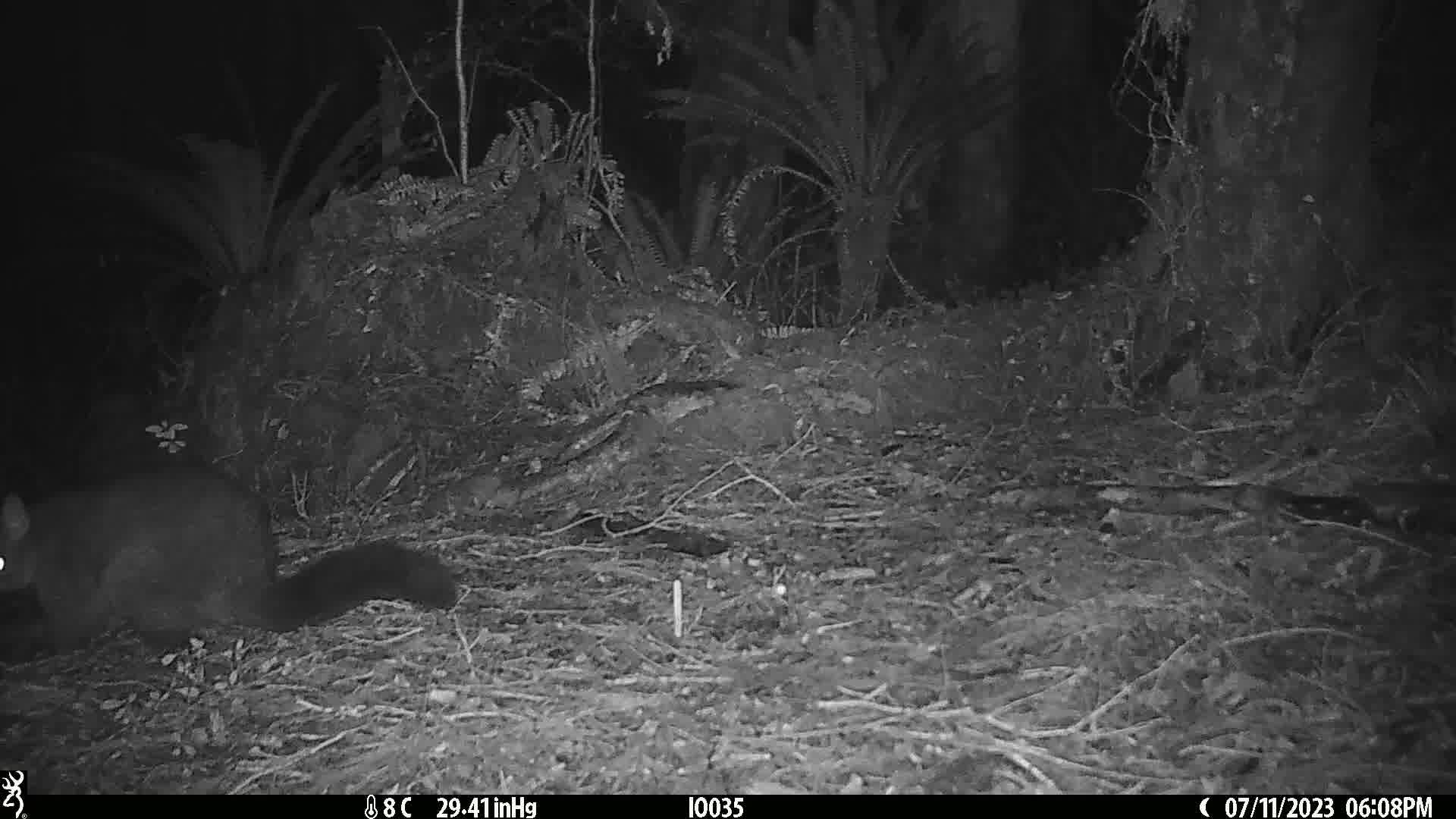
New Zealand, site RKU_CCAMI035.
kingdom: Animalia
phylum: Chordata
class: Mammalia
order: Diprotodontia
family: Phalangeridae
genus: Trichosurus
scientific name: Trichosurus vulpecula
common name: common brushtail possum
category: possum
Possum (common brushtail possum) (Trichosurus vulpecula).